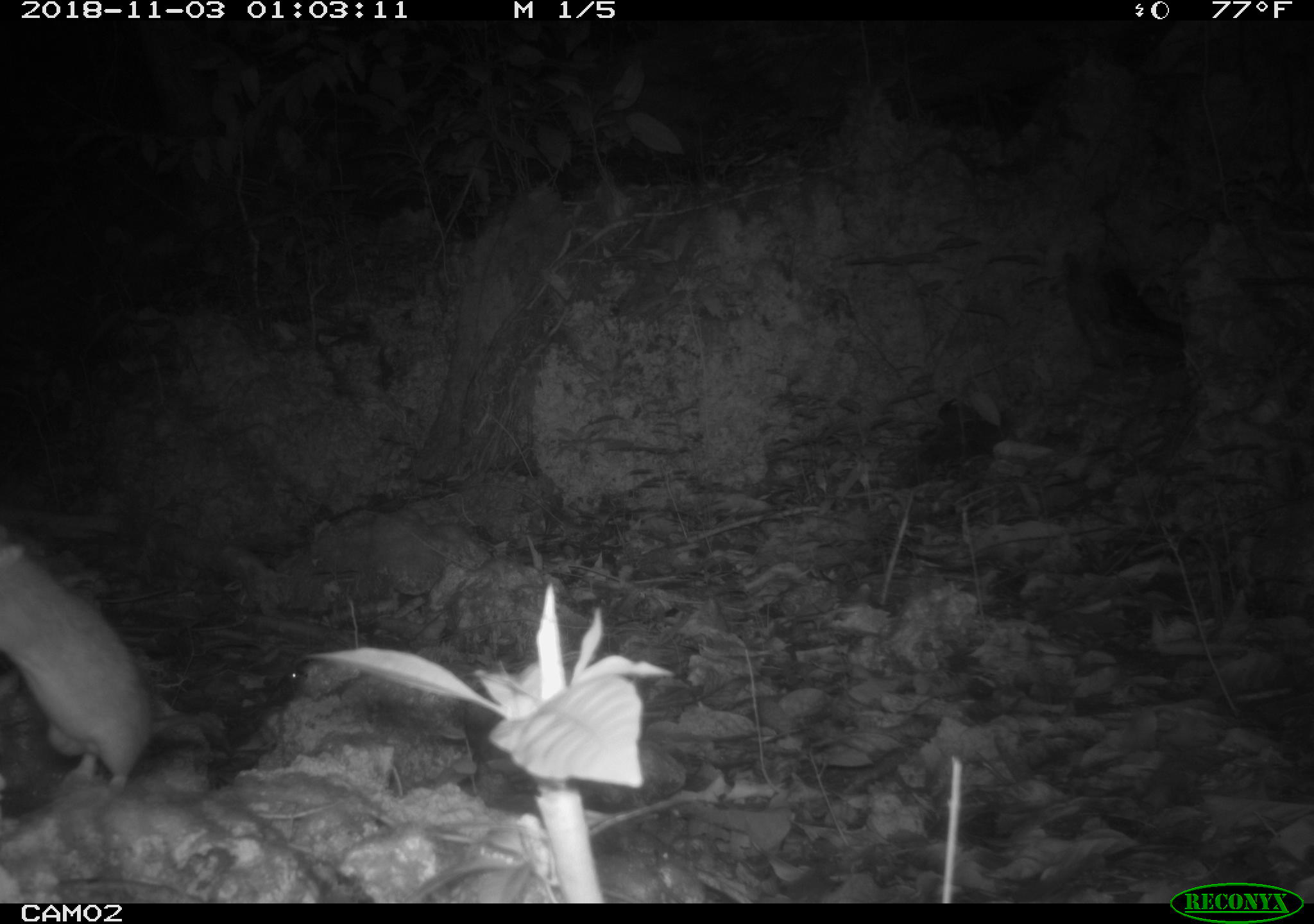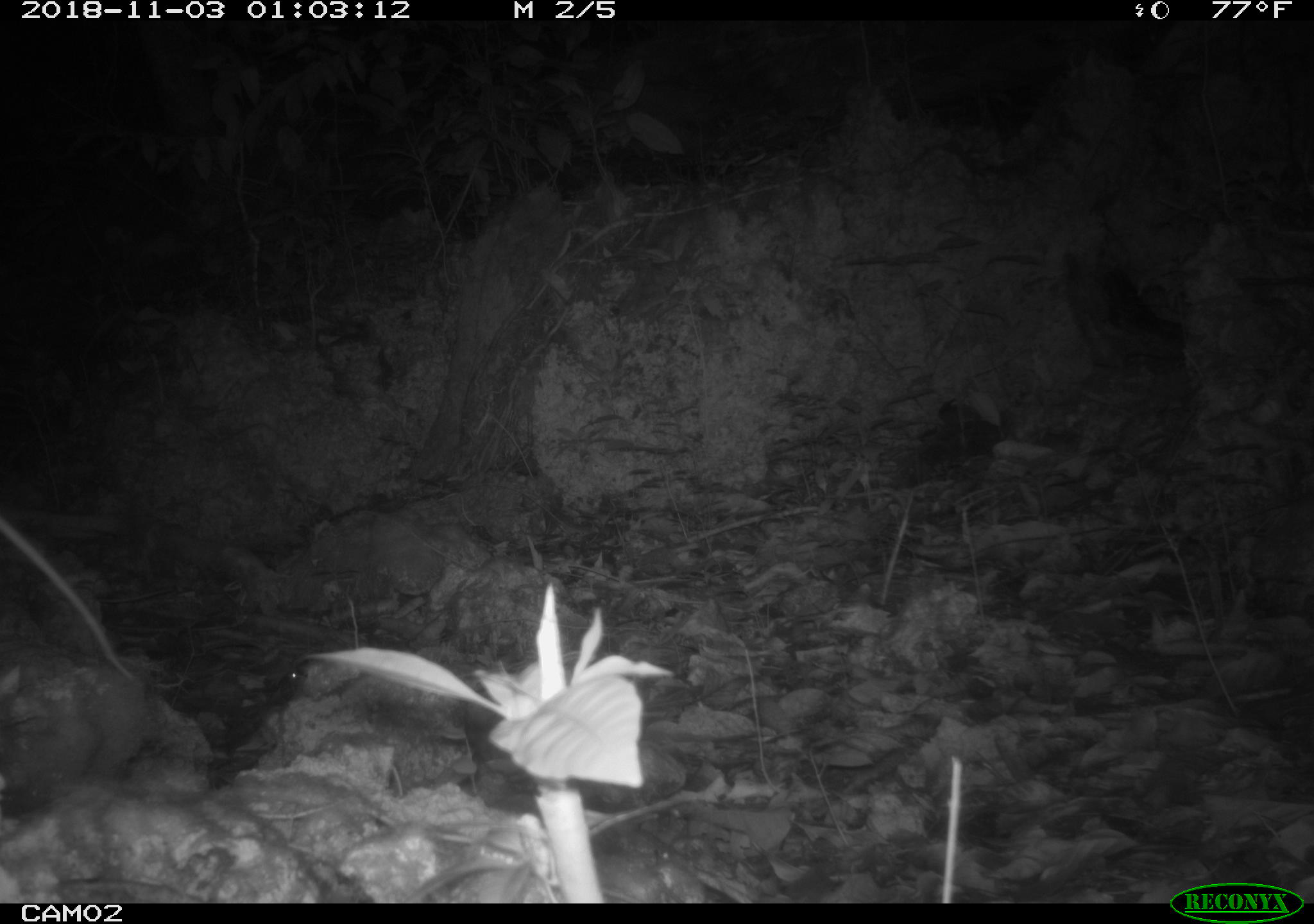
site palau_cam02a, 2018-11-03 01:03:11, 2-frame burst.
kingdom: Animalia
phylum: Chordata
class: Mammalia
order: Rodentia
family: Muridae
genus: Rattus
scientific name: Rattus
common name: rat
Rat (Rattus).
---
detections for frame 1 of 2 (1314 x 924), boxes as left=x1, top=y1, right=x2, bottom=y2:
rat: left=0, top=515, right=189, bottom=794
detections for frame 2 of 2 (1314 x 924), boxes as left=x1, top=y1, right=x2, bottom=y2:
rat: left=0, top=515, right=126, bottom=686